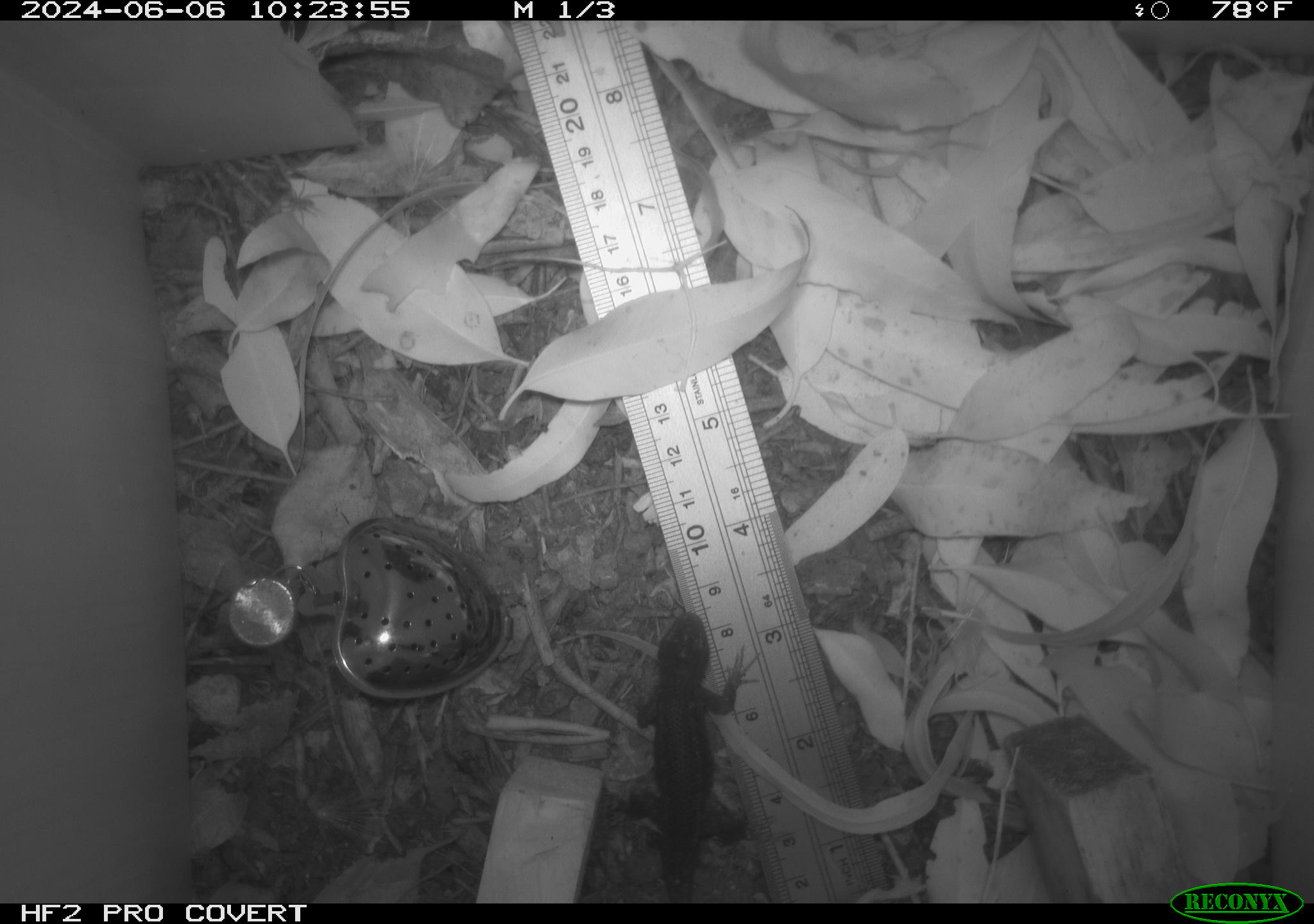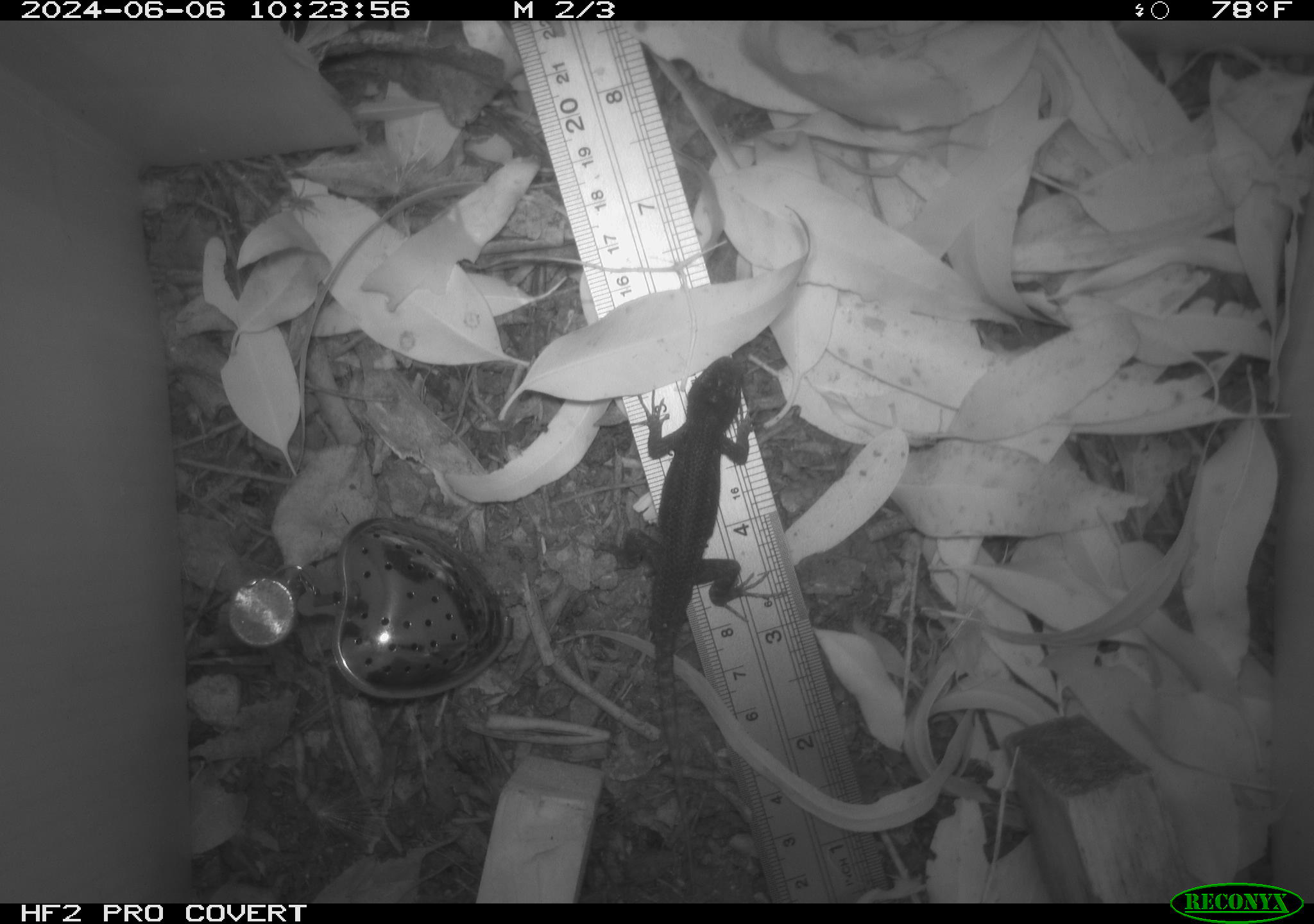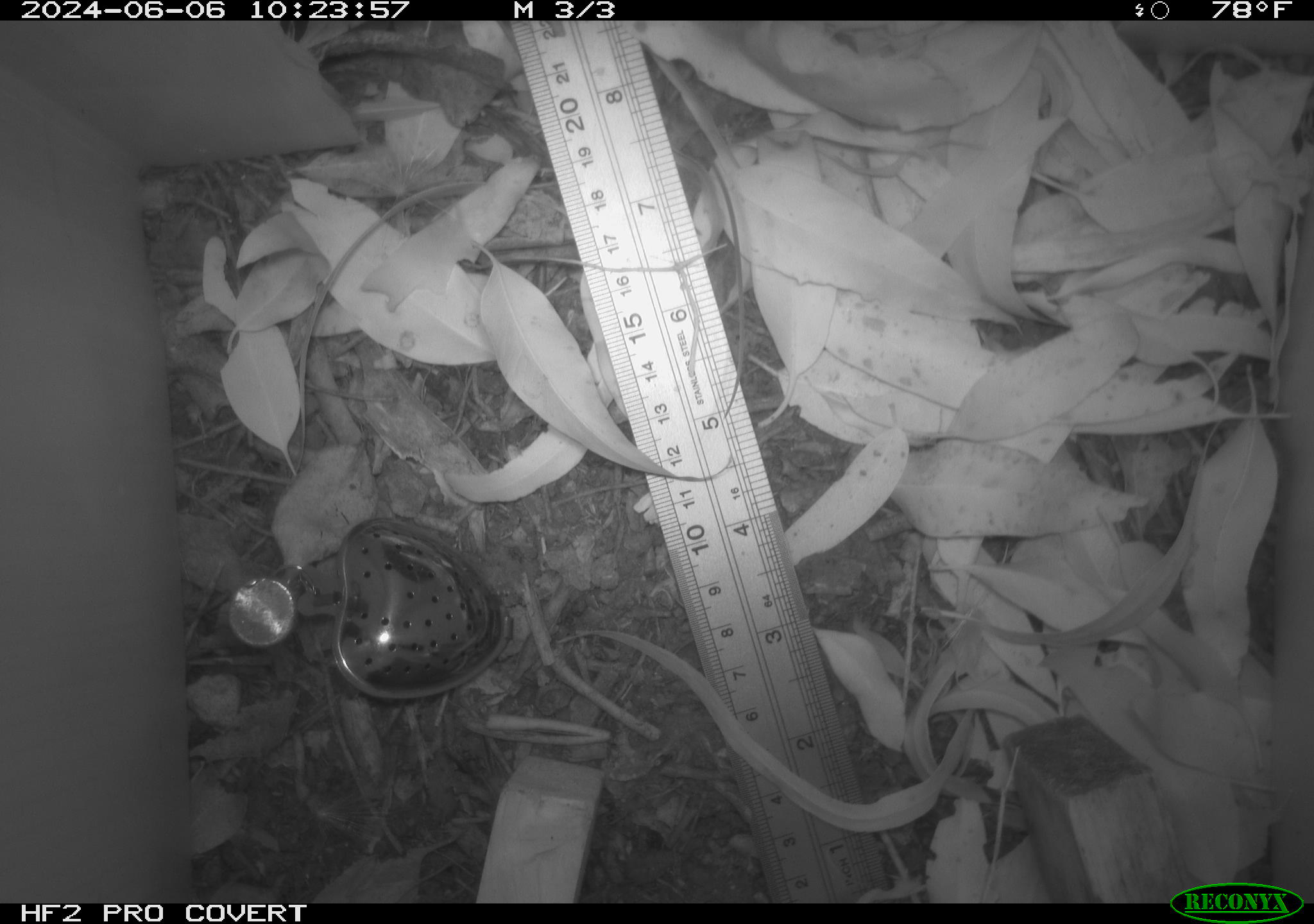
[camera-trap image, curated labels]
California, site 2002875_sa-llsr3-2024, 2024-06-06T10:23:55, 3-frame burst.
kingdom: Animalia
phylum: Chordata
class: Reptilia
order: Squamata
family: Phrynosomatidae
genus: Sceloporus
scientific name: Sceloporus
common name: spiny lizards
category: sceloporus species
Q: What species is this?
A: Sceloporus species (spiny lizards) (Sceloporus).